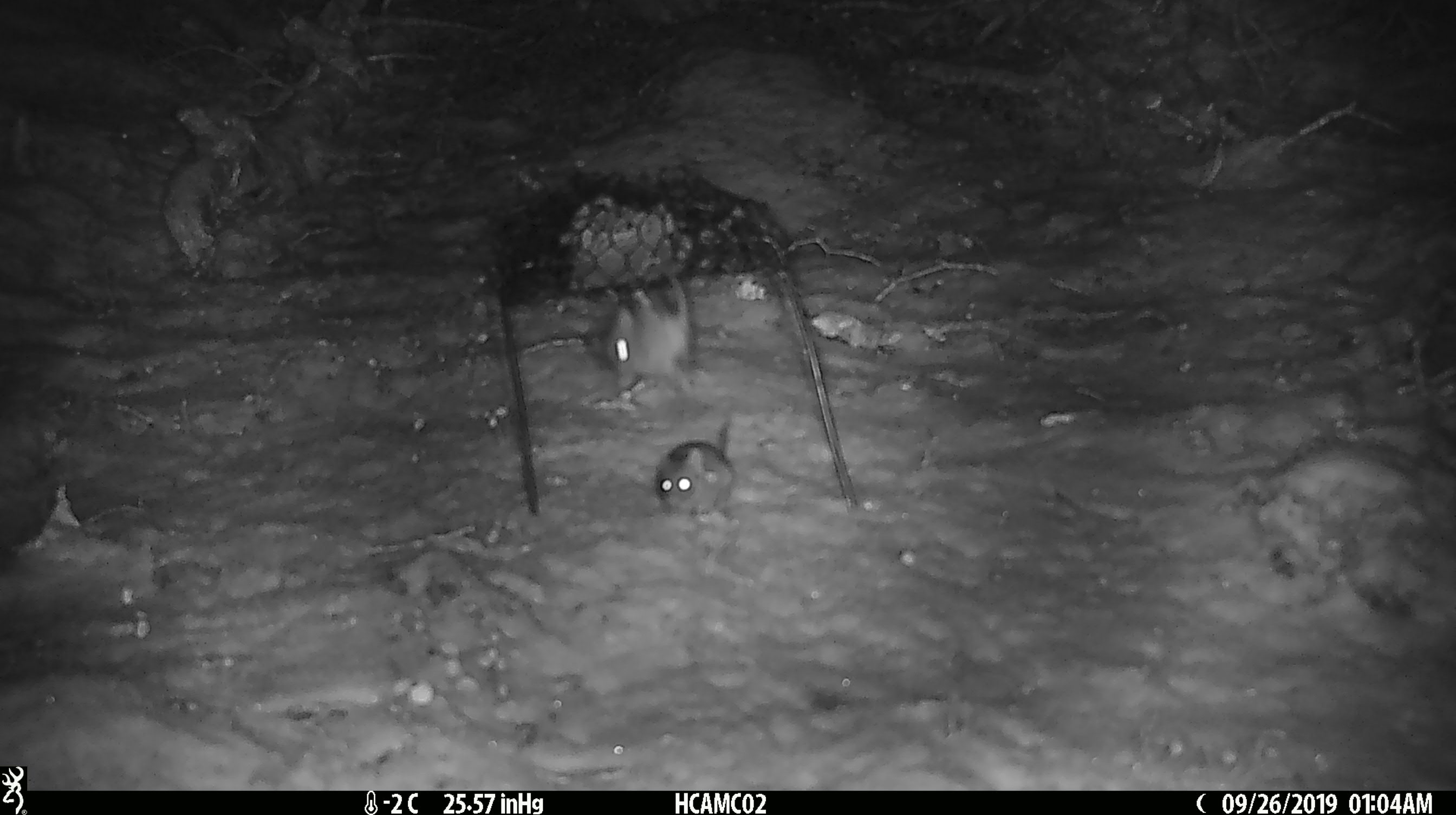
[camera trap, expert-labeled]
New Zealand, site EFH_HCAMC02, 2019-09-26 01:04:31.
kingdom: Animalia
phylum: Chordata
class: Mammalia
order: Rodentia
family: Muridae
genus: Mus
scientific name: Mus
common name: mouse